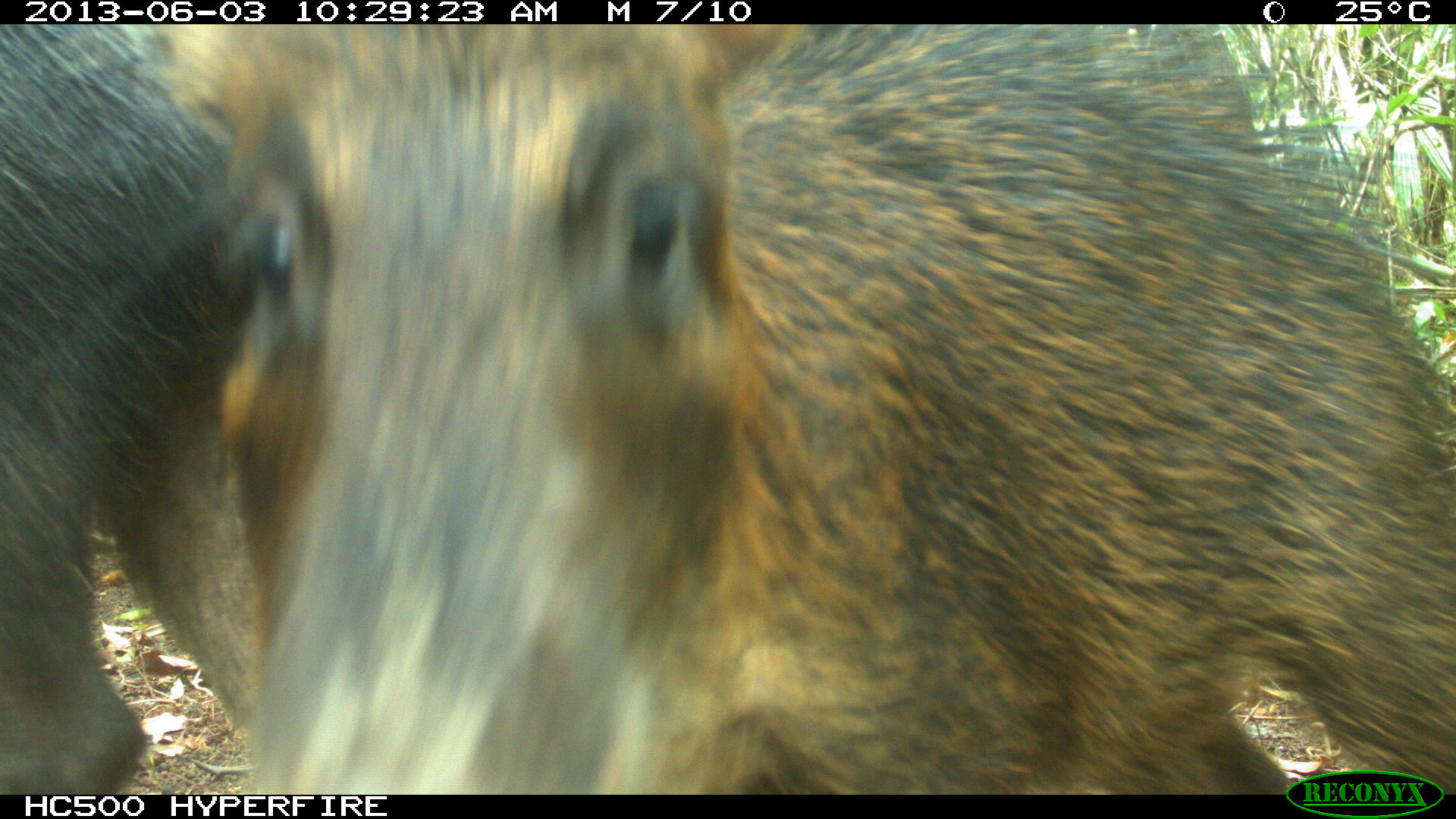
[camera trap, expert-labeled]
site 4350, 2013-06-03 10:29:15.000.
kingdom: Animalia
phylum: Chordata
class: Mammalia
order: Artiodactyla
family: Tayassuidae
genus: Tayassu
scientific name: Tayassu pecari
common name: white-lipped peccary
Tayassu pecari (white-lipped peccary), count 6.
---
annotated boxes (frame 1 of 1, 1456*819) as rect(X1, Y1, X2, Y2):
tayassu pecari: rect(149, 24, 1456, 791); rect(0, 24, 257, 790)